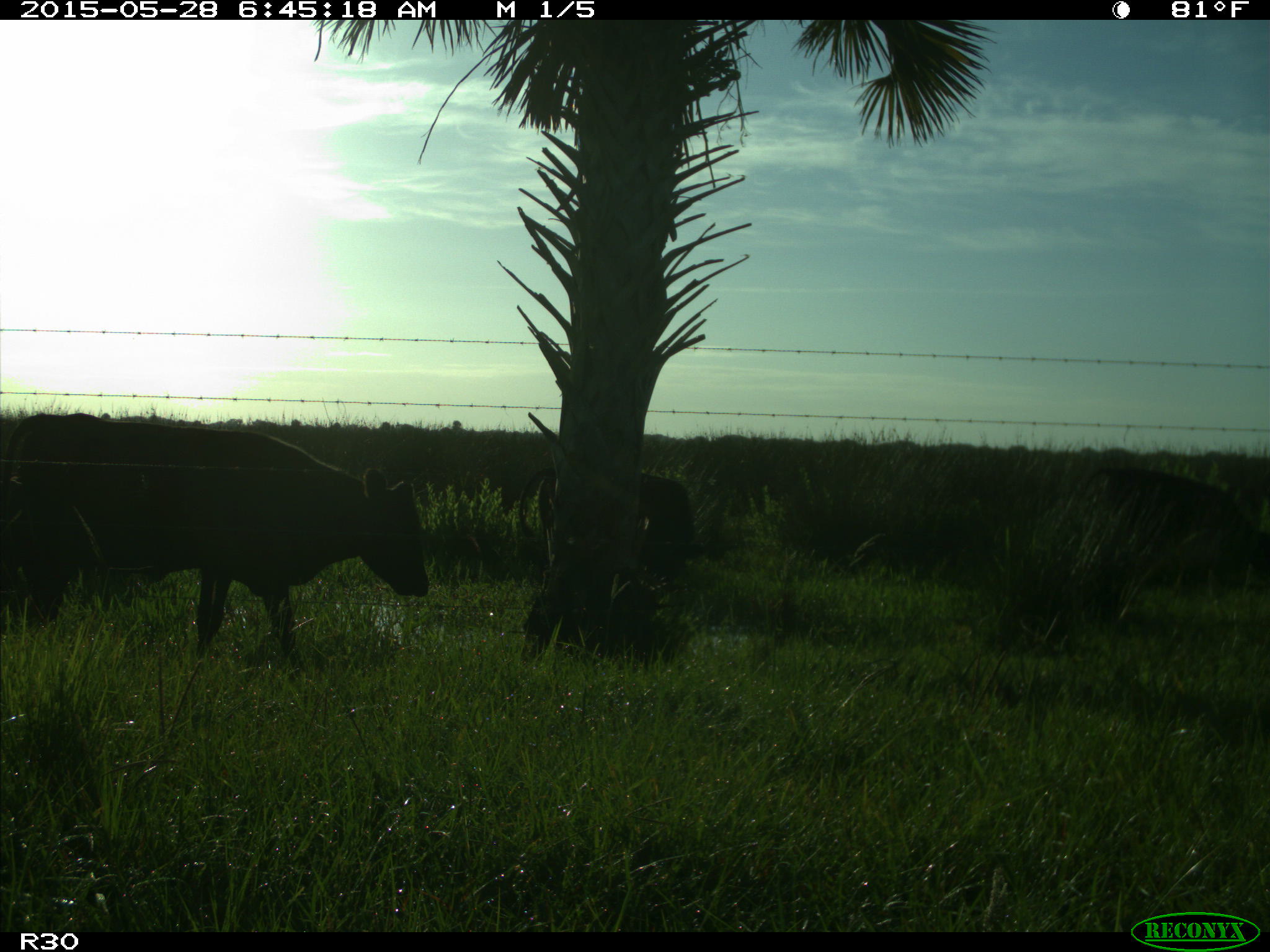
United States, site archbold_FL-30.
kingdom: Animalia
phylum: Chordata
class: Mammalia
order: Artiodactyla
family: Bovidae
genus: Bos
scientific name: Bos taurus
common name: domestic cow